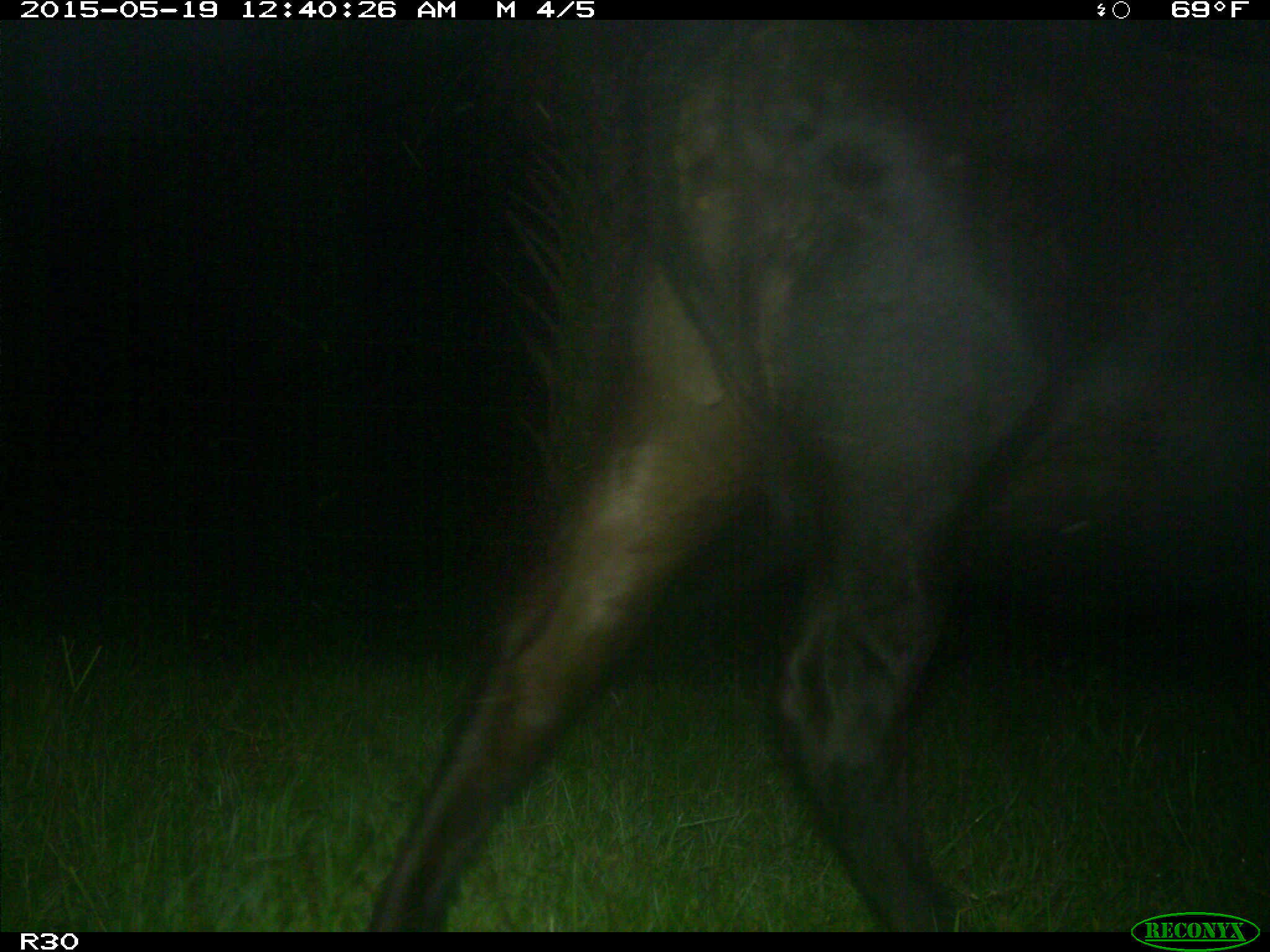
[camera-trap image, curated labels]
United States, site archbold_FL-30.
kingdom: Animalia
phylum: Chordata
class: Mammalia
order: Artiodactyla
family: Bovidae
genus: Bos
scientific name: Bos taurus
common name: domestic cow